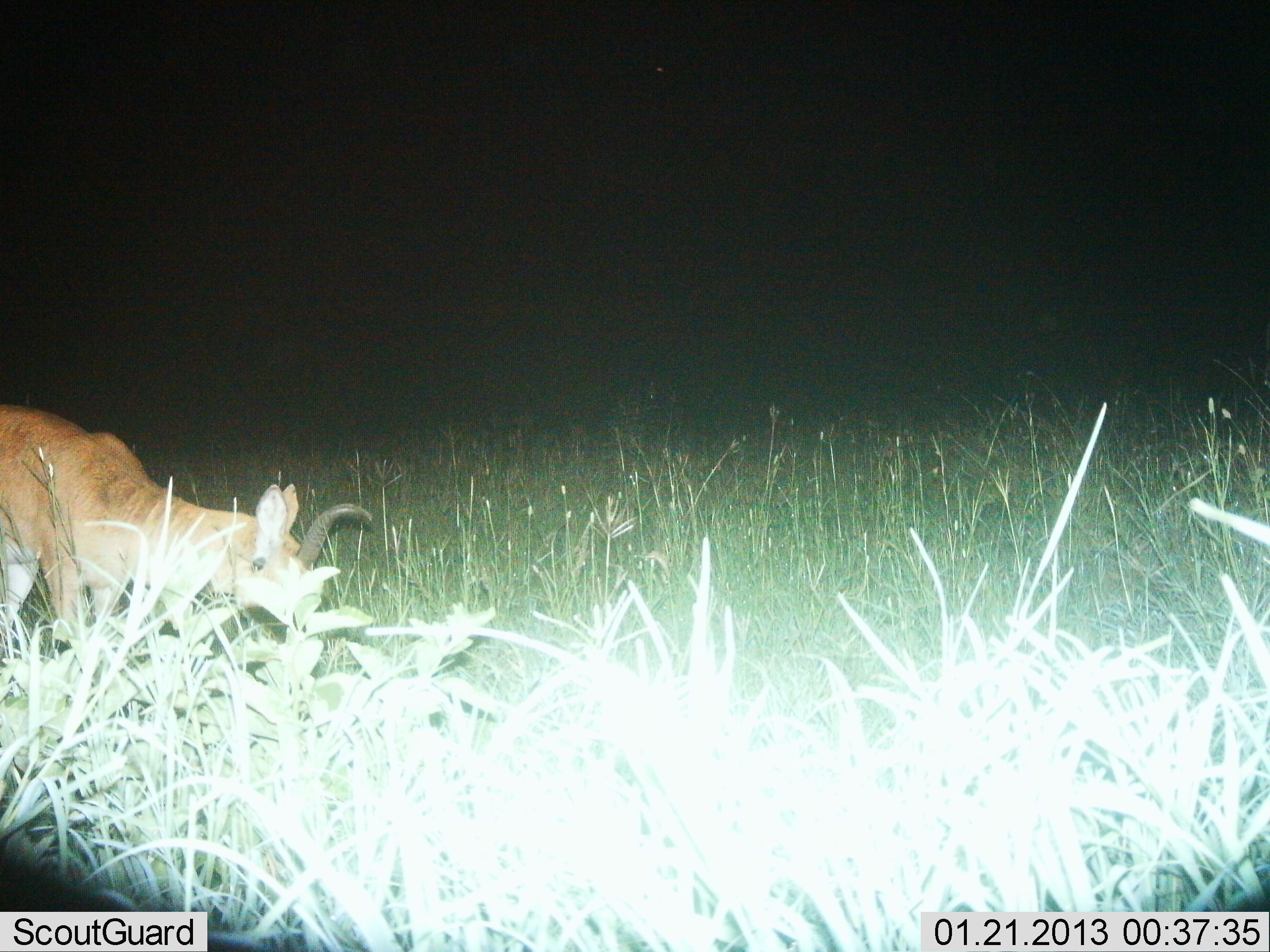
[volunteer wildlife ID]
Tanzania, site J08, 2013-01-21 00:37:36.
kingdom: Animalia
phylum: Chordata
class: Mammalia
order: Artiodactyla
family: Bovidae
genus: Redunca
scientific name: Redunca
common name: reedbuck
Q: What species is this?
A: Reedbuck (Redunca).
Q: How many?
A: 1.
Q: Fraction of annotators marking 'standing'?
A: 27%.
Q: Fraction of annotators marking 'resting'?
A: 0%.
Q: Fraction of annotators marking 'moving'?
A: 18%.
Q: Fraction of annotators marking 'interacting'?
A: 0%.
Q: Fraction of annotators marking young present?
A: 0%.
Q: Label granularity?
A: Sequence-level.